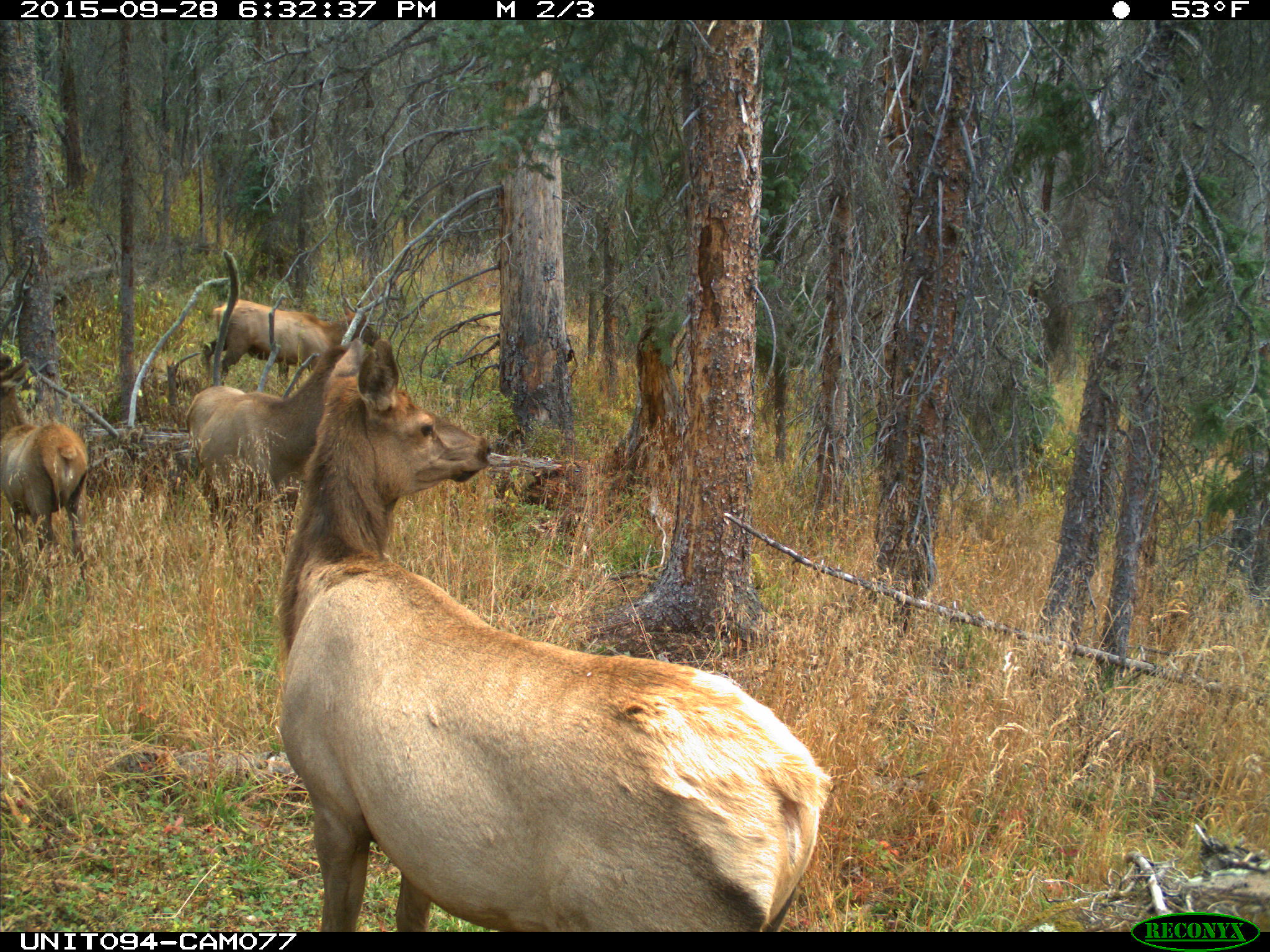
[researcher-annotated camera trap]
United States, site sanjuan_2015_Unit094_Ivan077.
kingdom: Animalia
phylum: Chordata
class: Mammalia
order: Artiodactyla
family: Cervidae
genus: Cervus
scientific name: Cervus elaphus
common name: red deer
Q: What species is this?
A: Cervus elaphus (red deer).